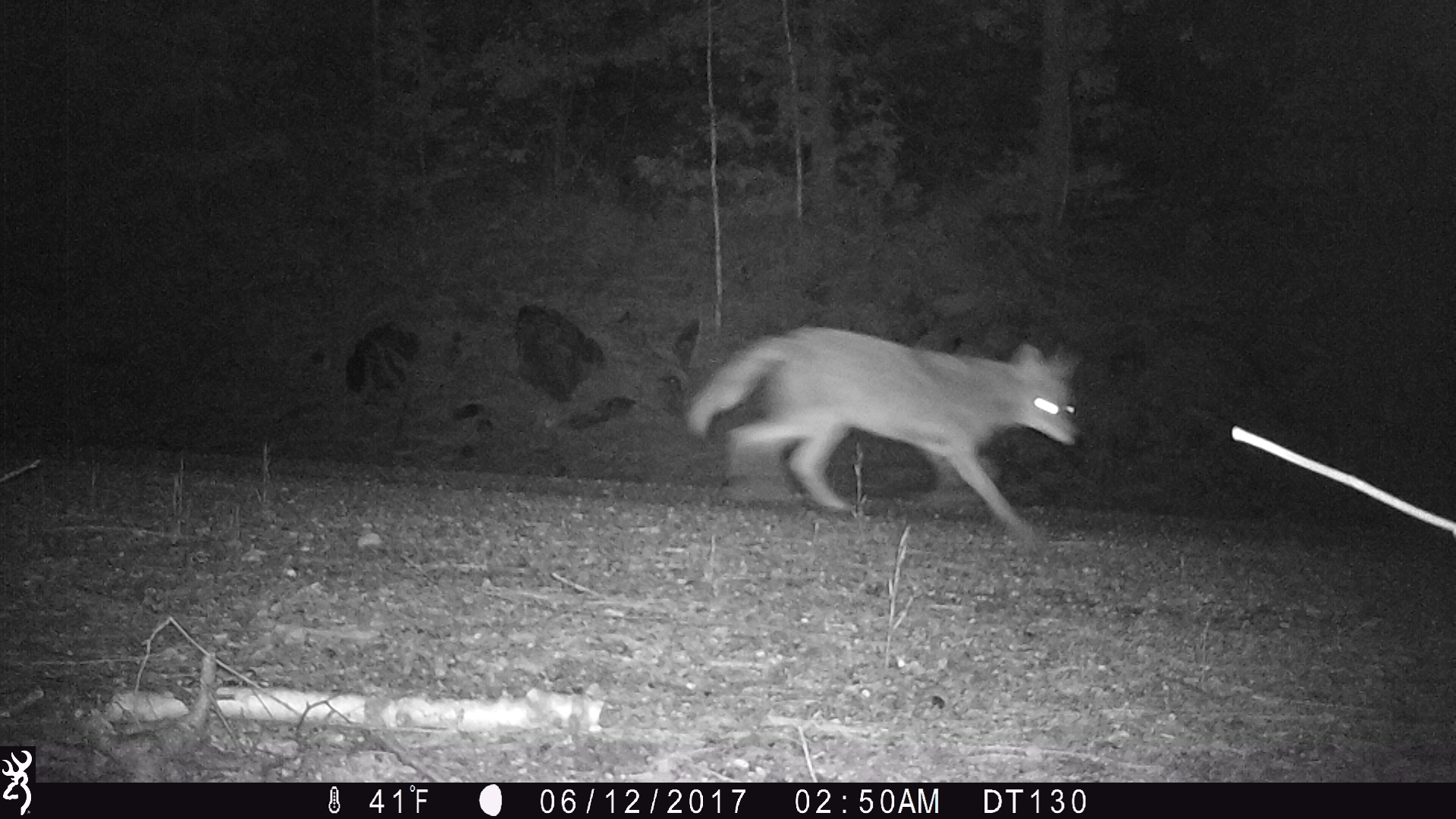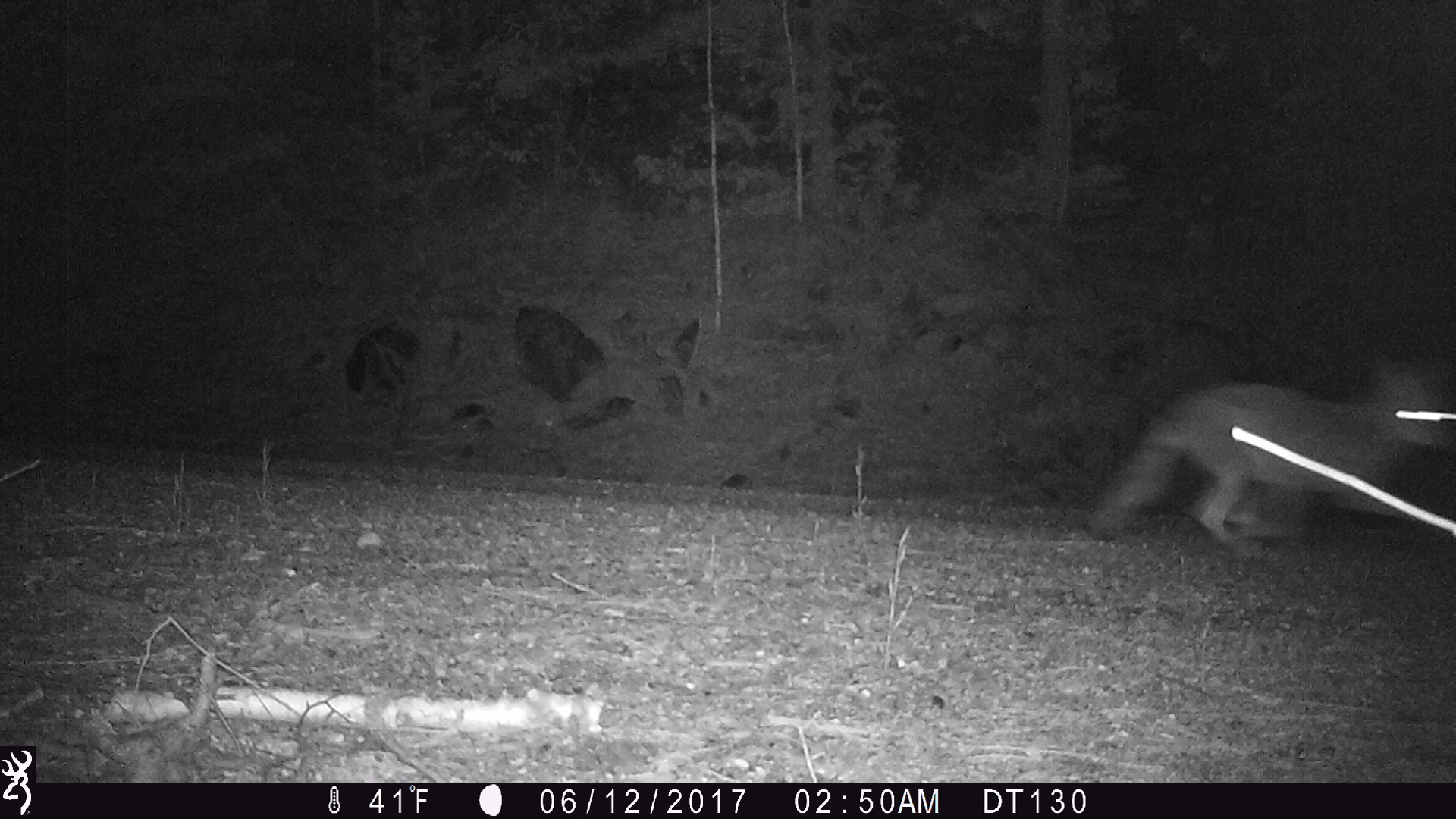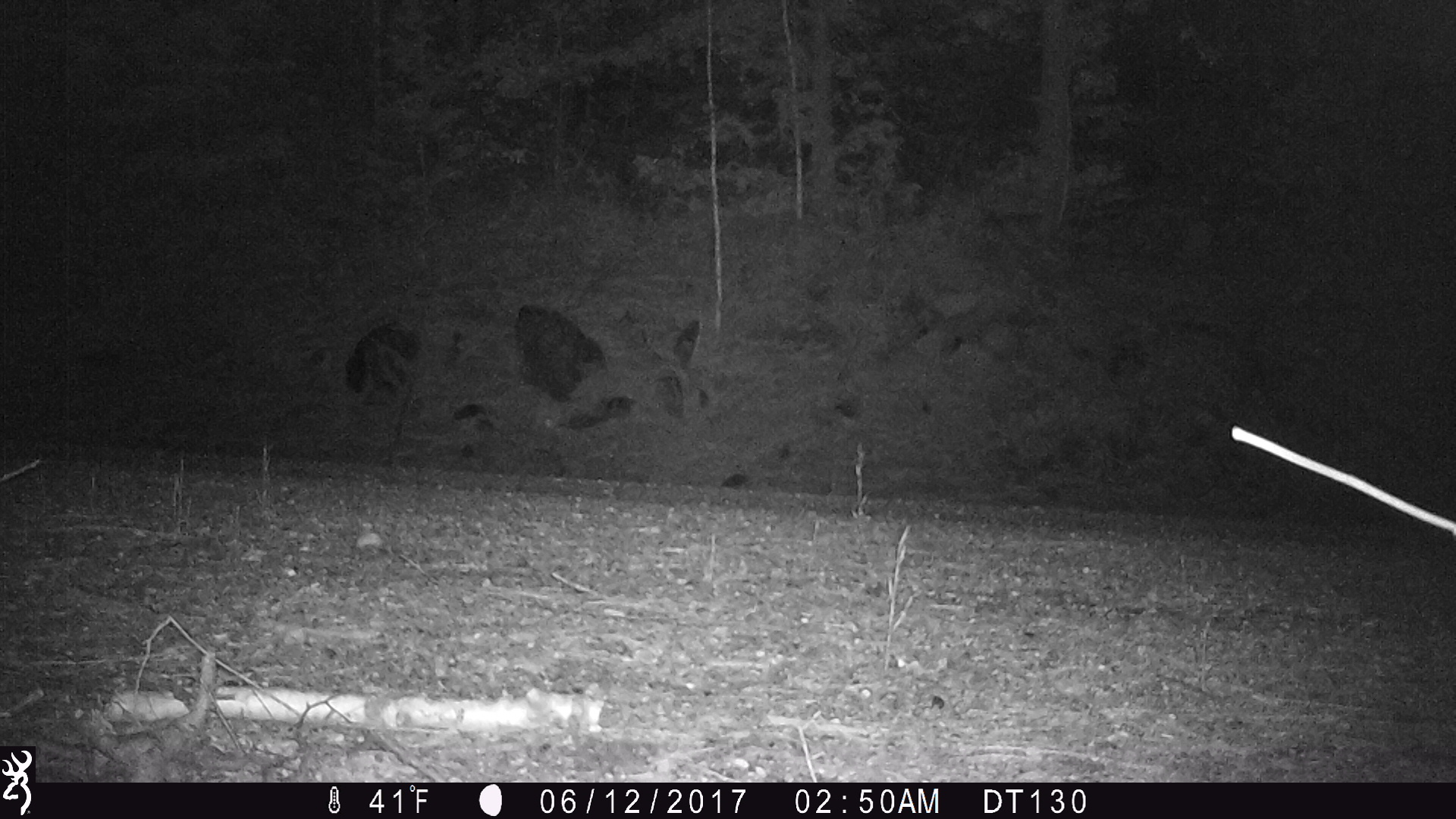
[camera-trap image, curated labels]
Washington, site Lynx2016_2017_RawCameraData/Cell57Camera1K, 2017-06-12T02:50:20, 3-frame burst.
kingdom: Animalia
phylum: Chordata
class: Mammalia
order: Carnivora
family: Canidae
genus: Canis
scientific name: Canis latrans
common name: coyote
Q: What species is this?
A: Canis latrans (coyote).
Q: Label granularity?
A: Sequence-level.